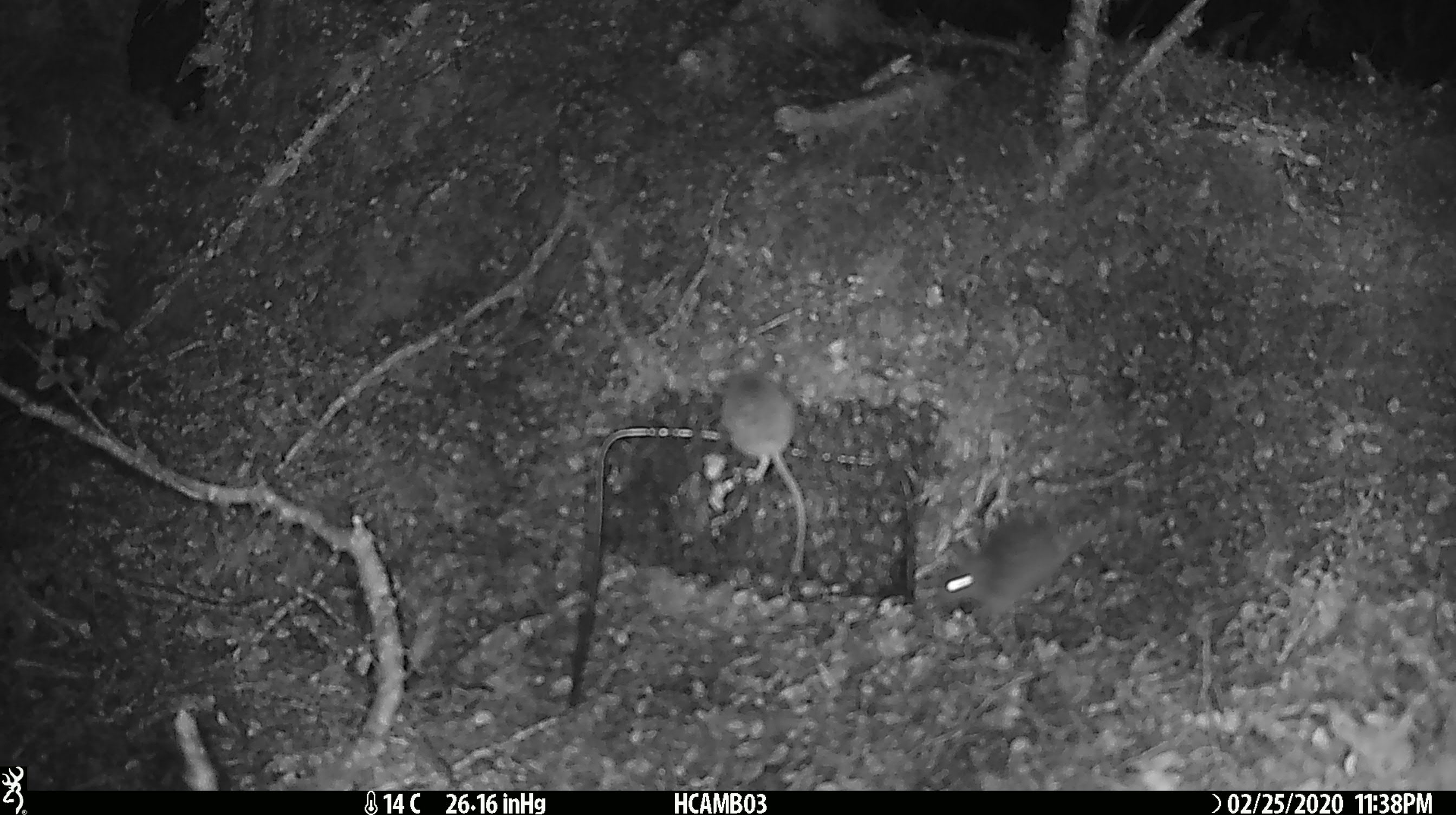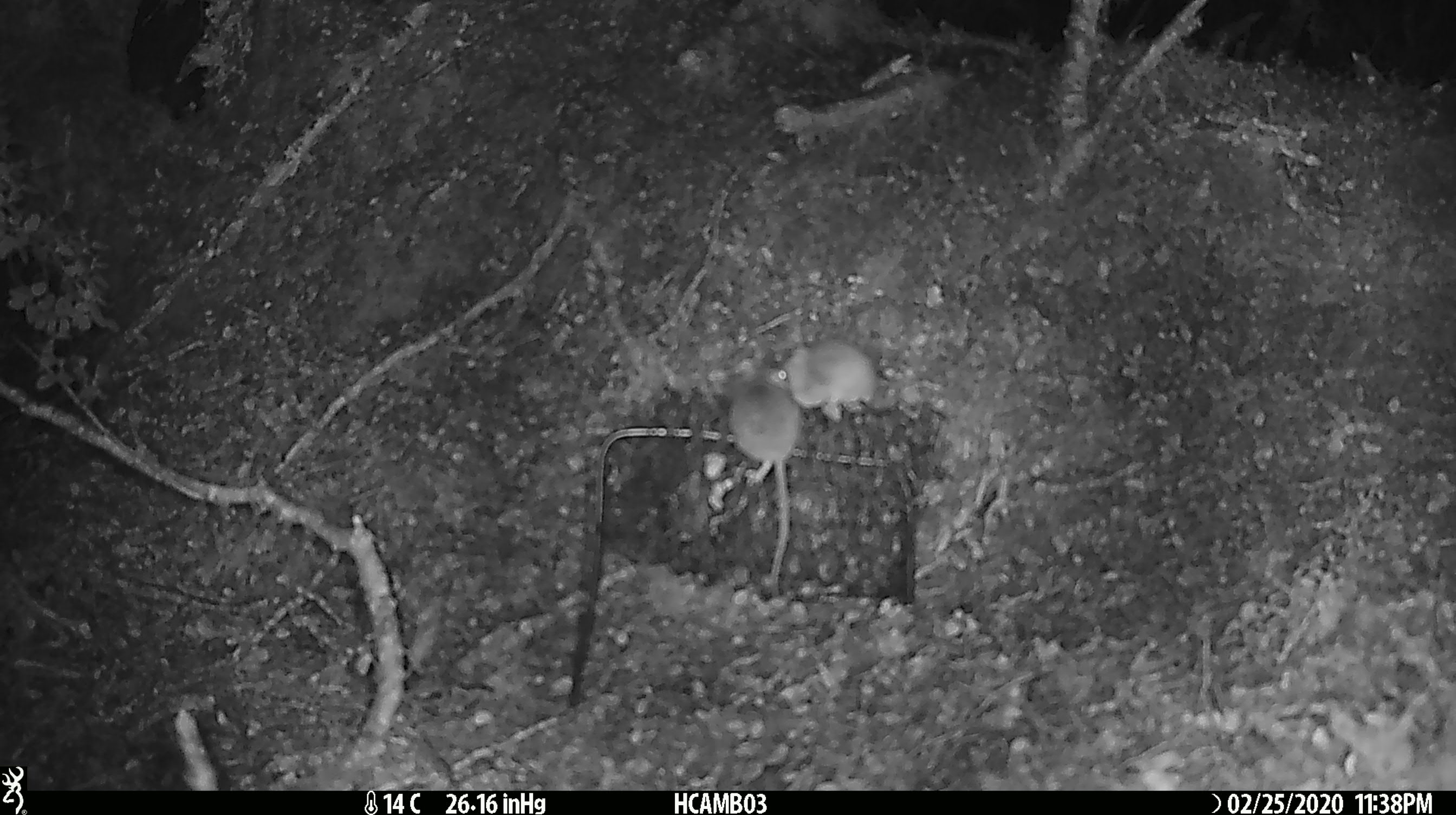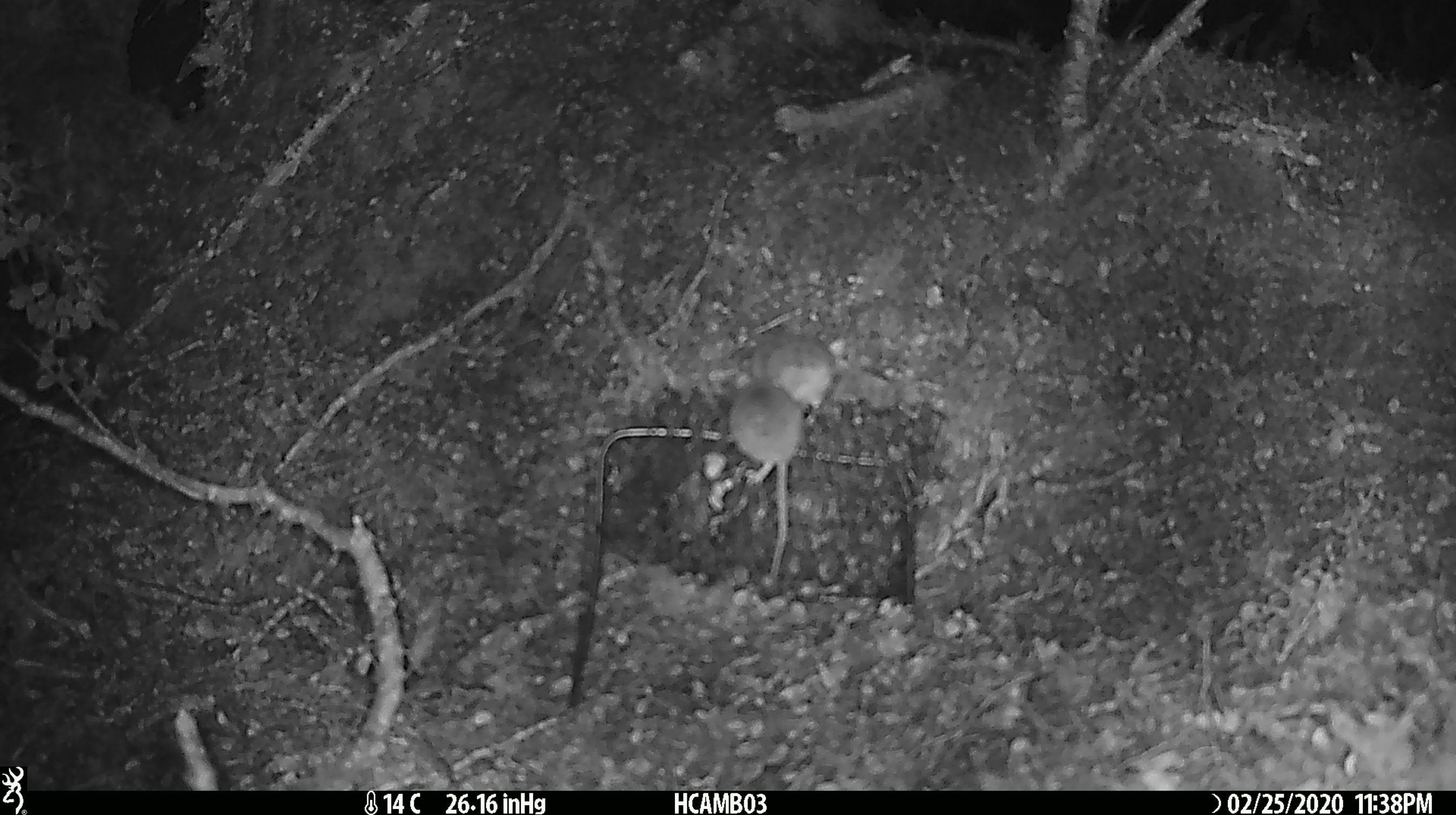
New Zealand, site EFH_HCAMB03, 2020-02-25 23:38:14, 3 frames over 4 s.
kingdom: Animalia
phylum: Chordata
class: Mammalia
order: Rodentia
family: Muridae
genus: Mus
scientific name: Mus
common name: mouse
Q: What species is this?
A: Mouse (Mus).